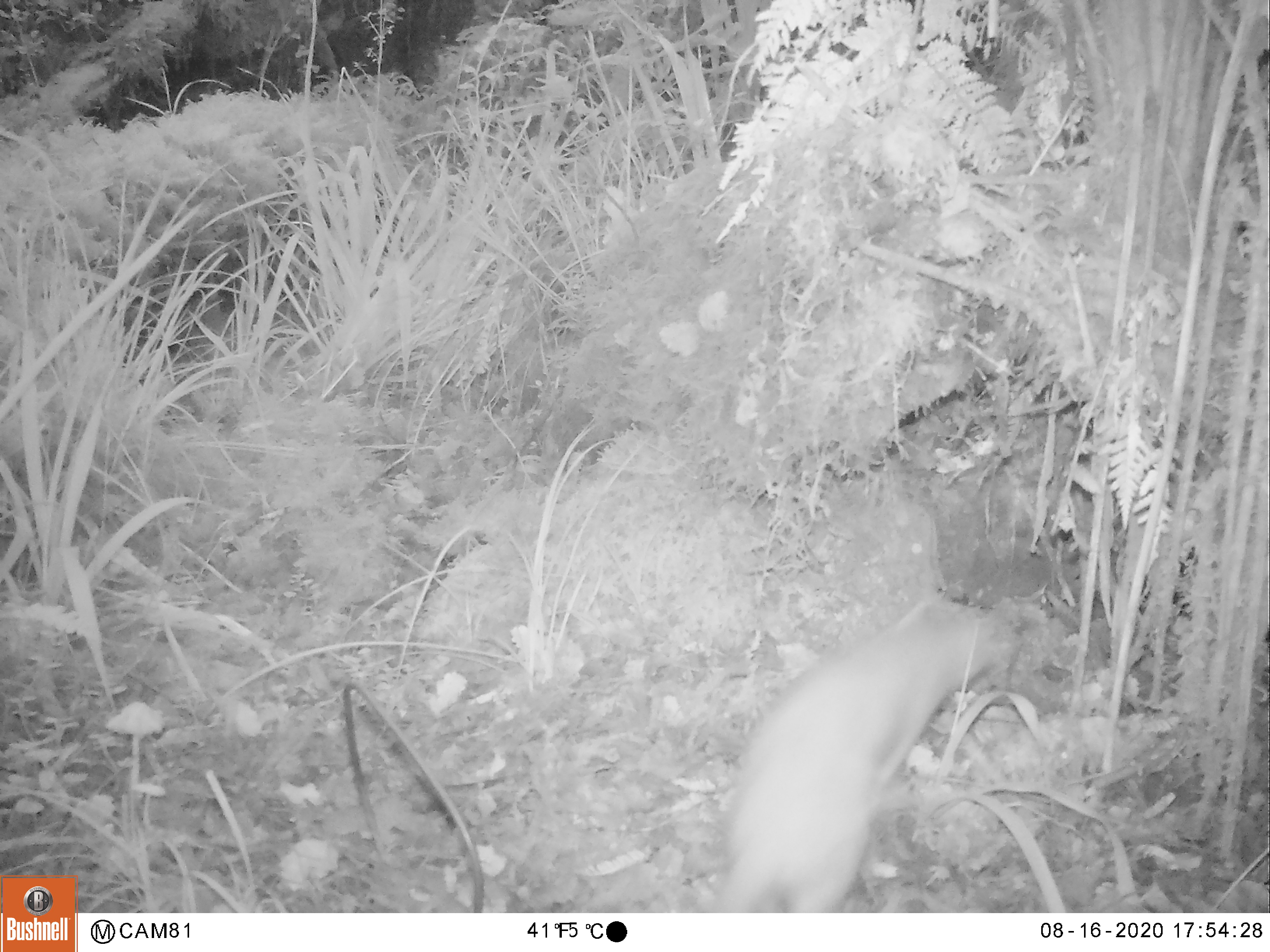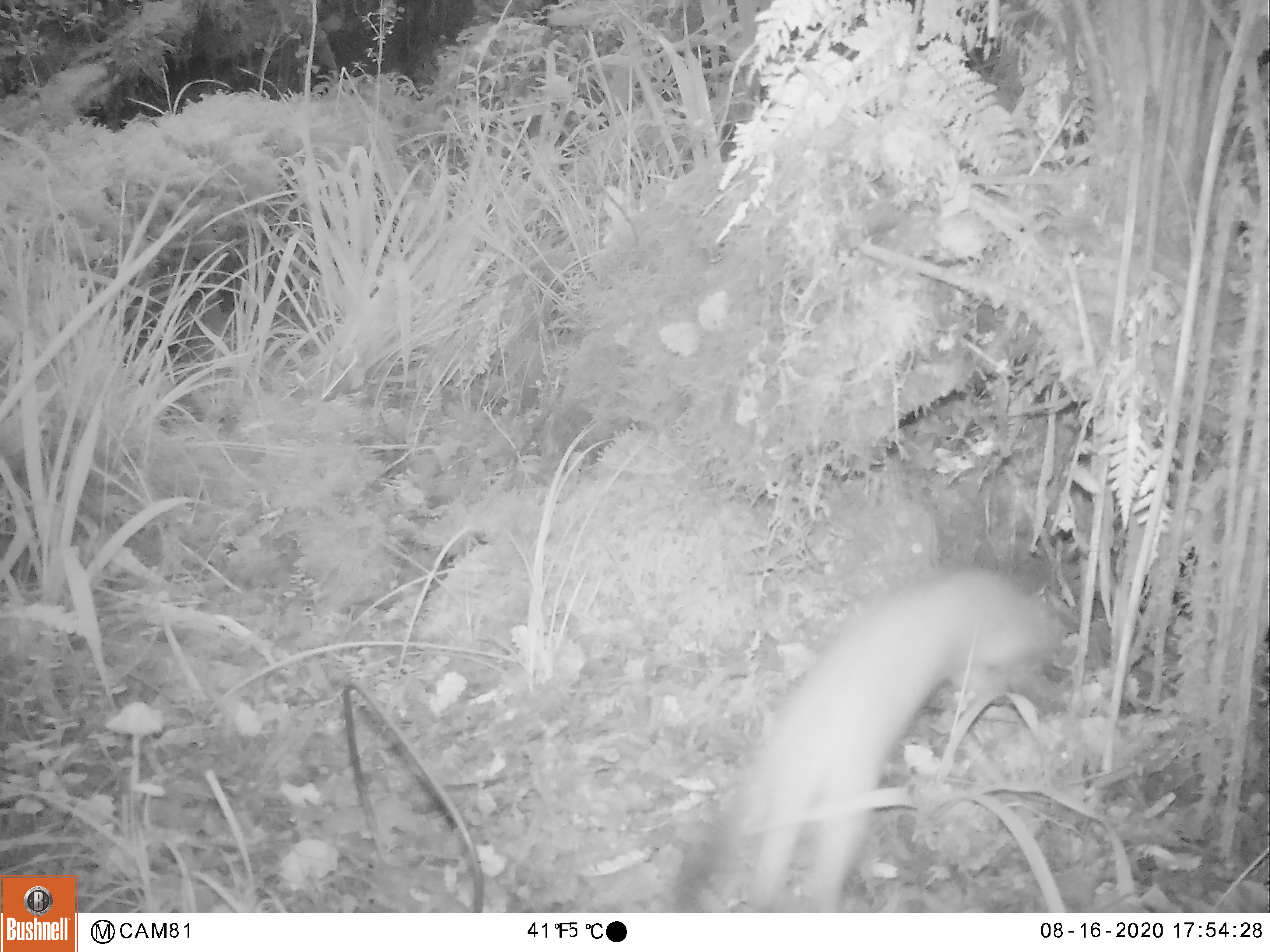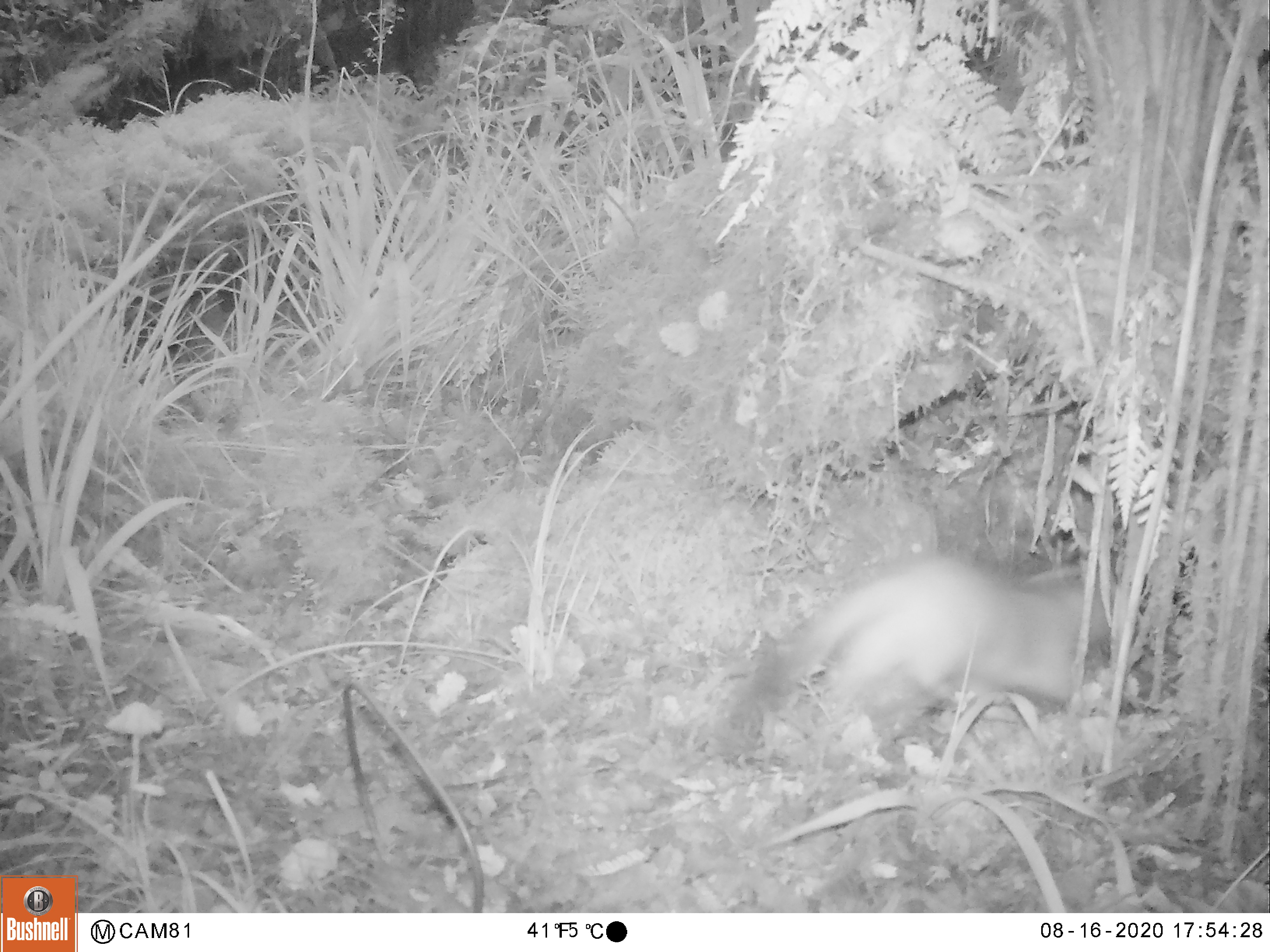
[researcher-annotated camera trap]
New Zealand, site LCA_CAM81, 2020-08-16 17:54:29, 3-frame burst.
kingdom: Animalia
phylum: Chordata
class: Mammalia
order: Carnivora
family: Mustelidae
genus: Mustela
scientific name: Mustela erminea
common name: stoat